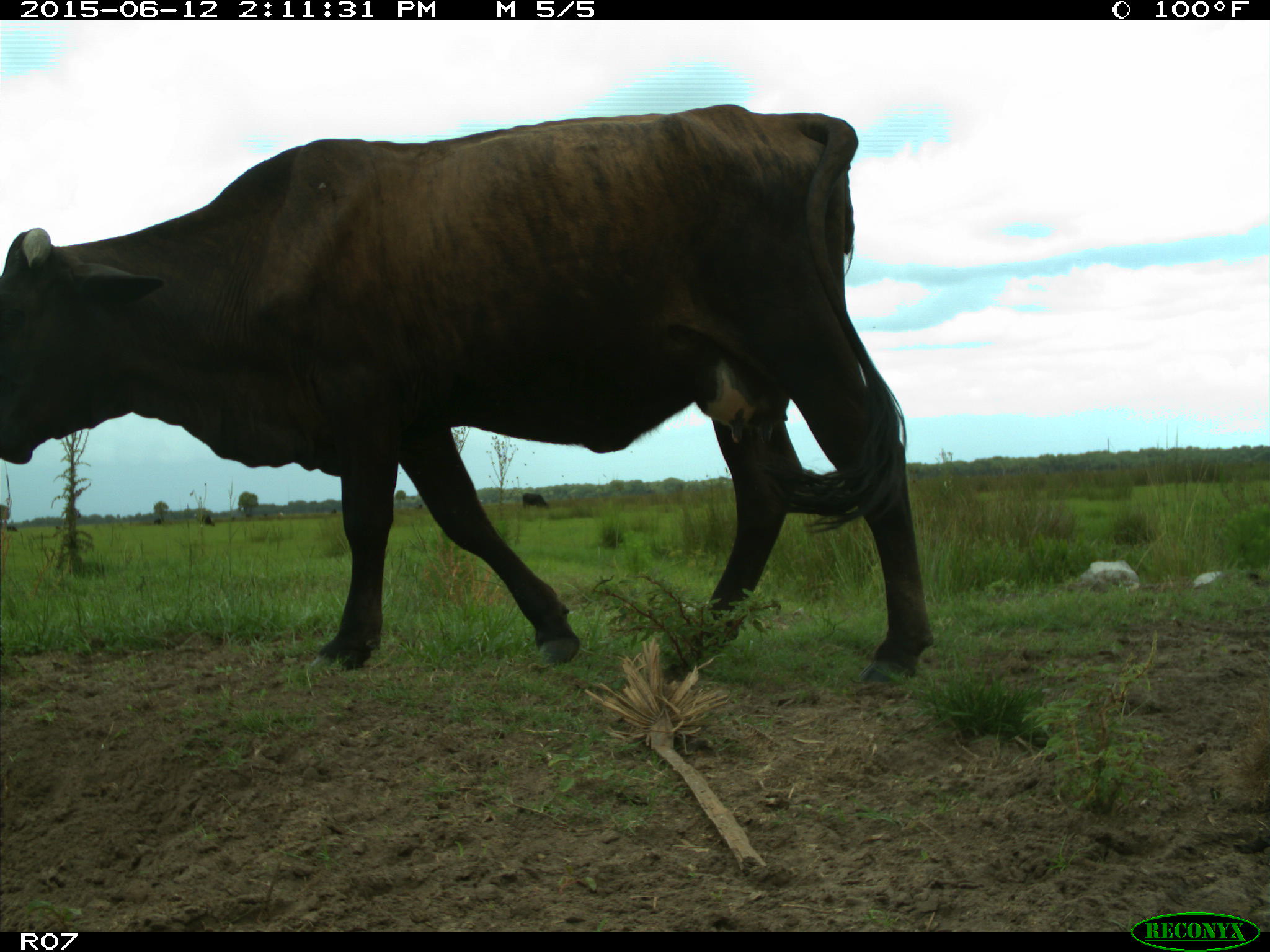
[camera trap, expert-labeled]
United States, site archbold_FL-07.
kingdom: Animalia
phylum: Chordata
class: Mammalia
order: Artiodactyla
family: Bovidae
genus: Bos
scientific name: Bos taurus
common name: domestic cow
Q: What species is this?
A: Bos taurus (domestic cow).